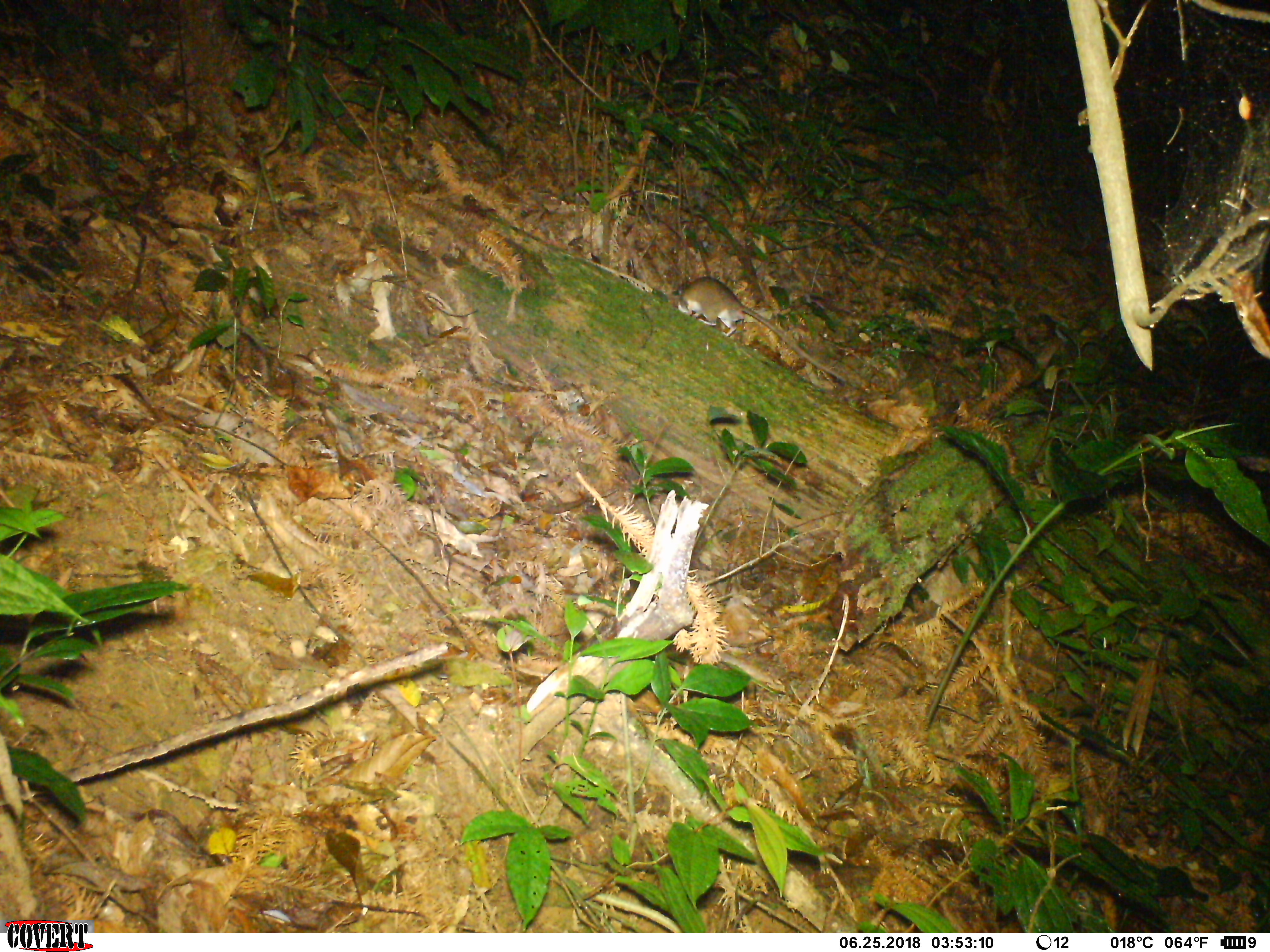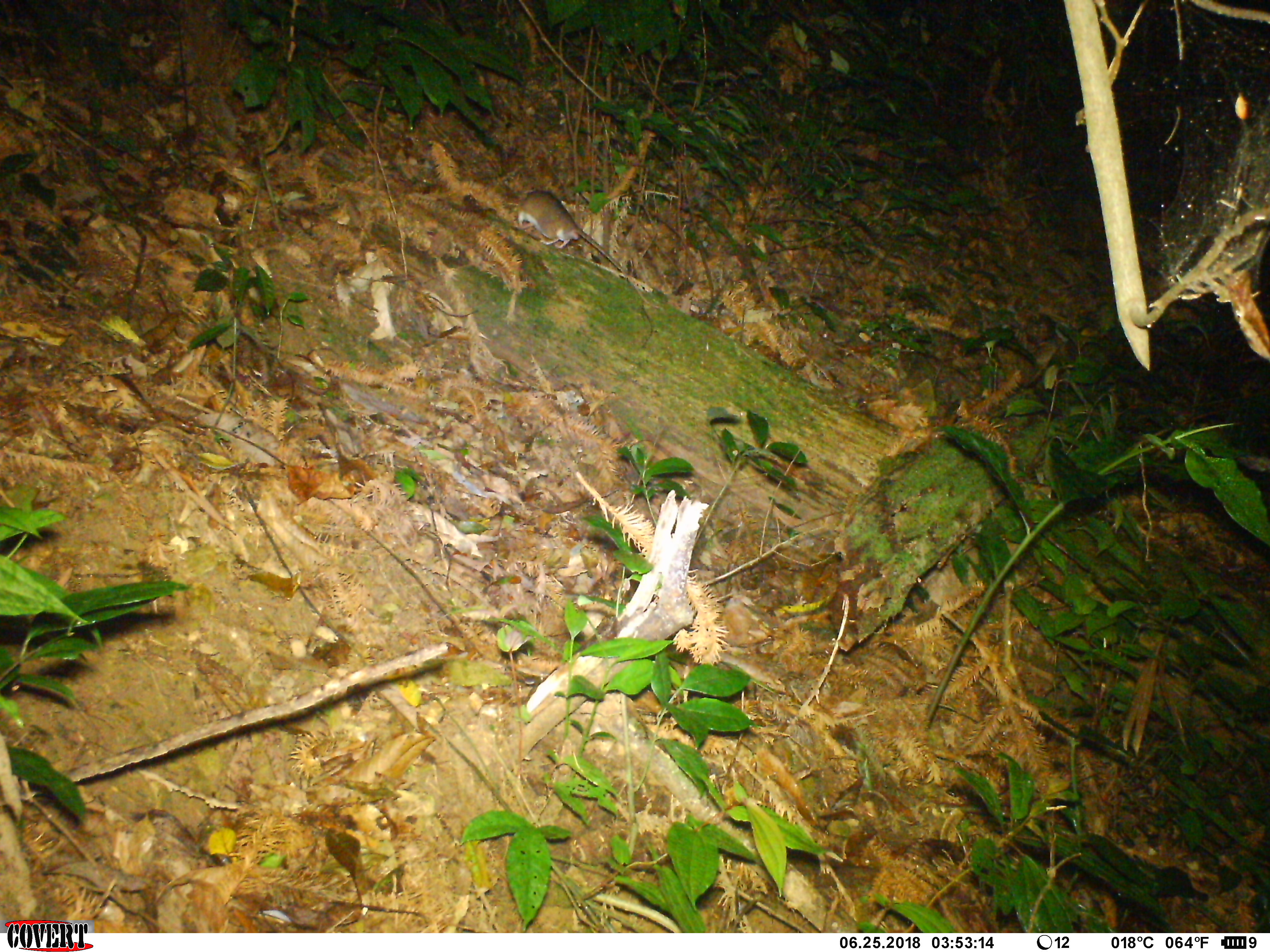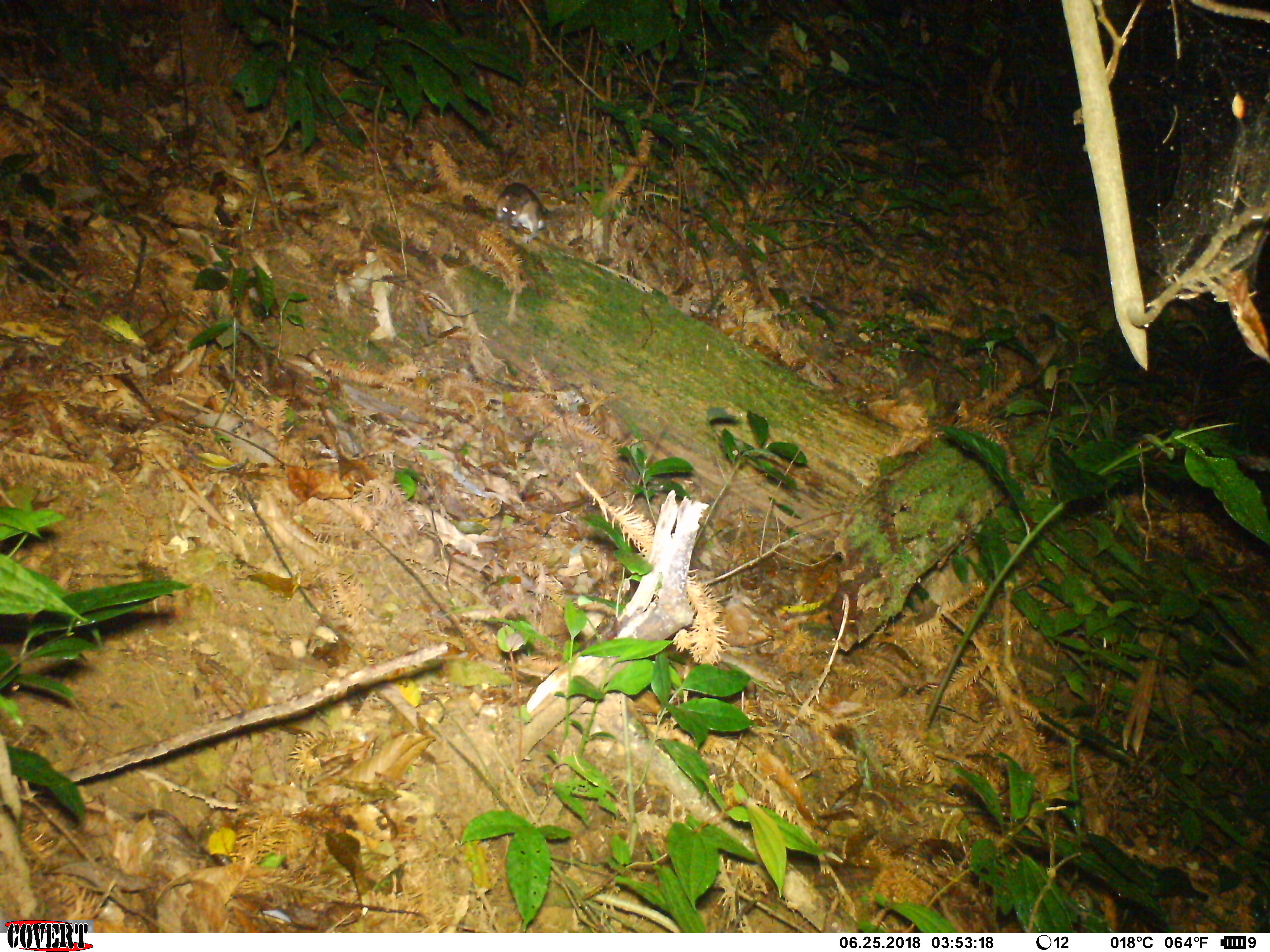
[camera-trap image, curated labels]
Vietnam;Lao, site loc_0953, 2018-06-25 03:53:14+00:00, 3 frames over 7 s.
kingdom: Animalia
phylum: Chordata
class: Mammalia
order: Rodentia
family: Muridae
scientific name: Muridae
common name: old-world mice and rats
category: unidentified murid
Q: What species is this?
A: Unidentified murid (old-world mice and rats) (Muridae).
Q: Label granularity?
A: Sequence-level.